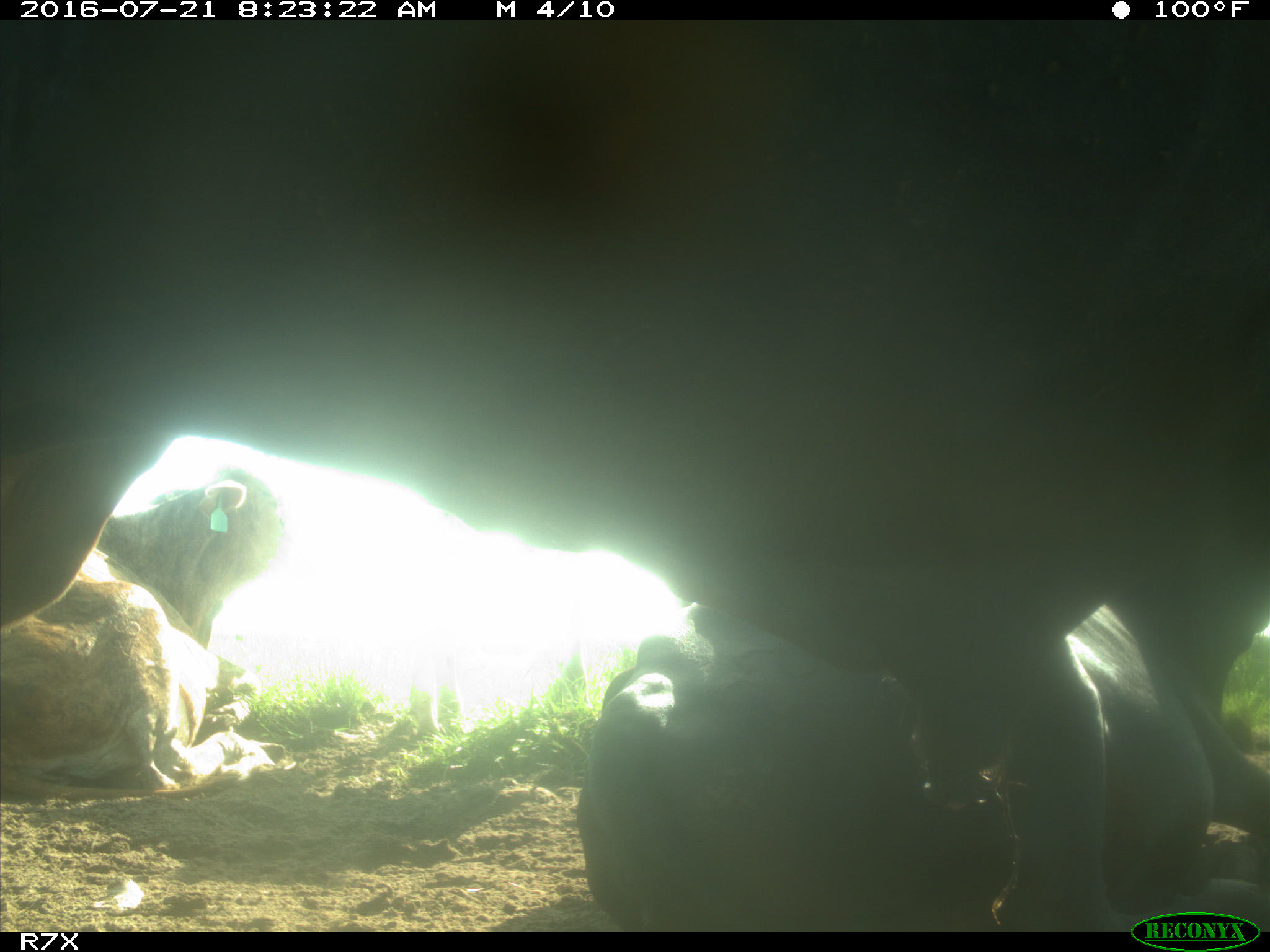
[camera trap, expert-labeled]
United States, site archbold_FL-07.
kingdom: Animalia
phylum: Chordata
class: Mammalia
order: Artiodactyla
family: Bovidae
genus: Bos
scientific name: Bos taurus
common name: domestic cow